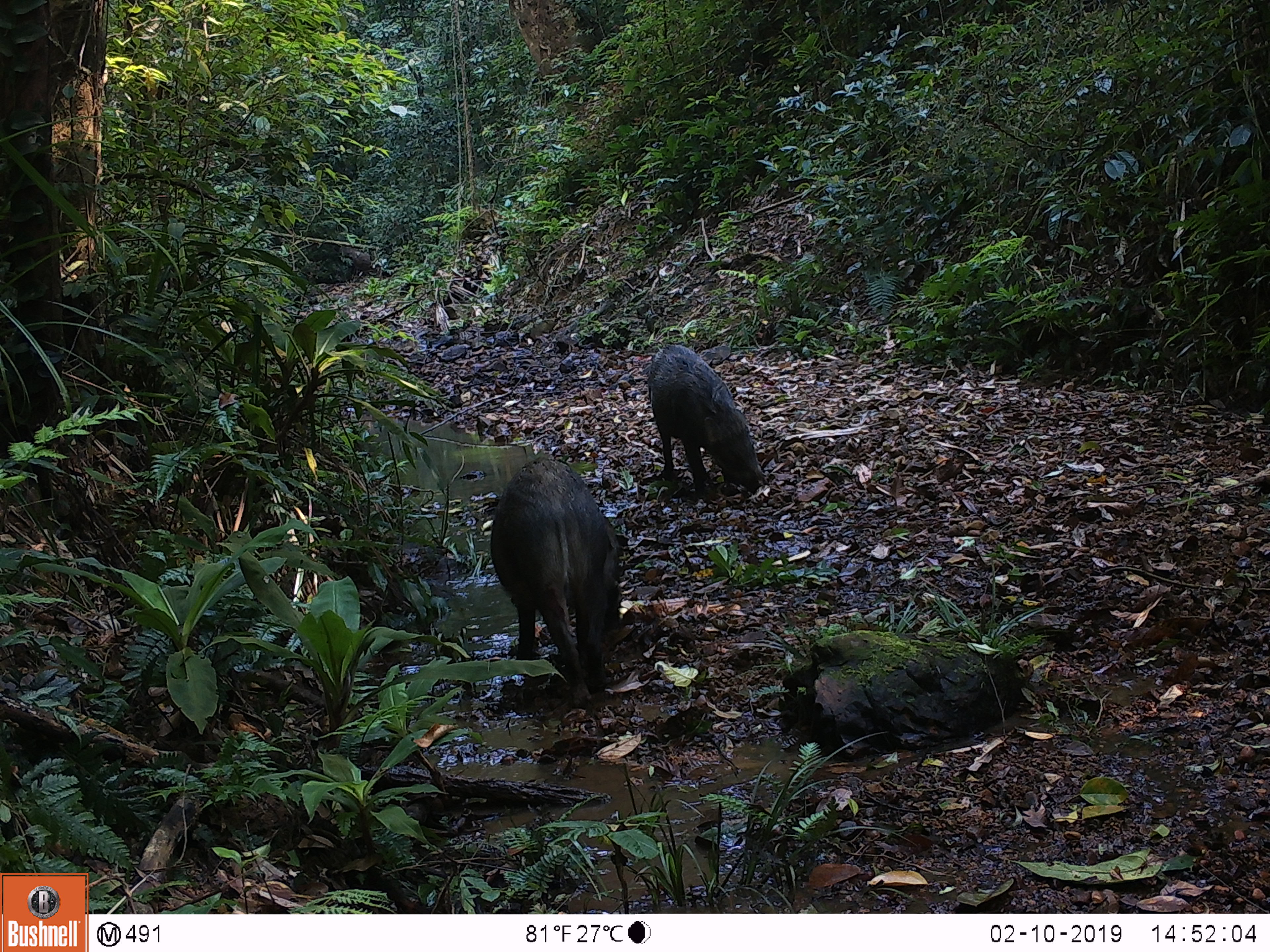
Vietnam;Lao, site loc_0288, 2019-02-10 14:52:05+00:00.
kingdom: Animalia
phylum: Chordata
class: Mammalia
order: Artiodactyla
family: Suidae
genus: Sus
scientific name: Sus scrofa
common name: eurasian wild pig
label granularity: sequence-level